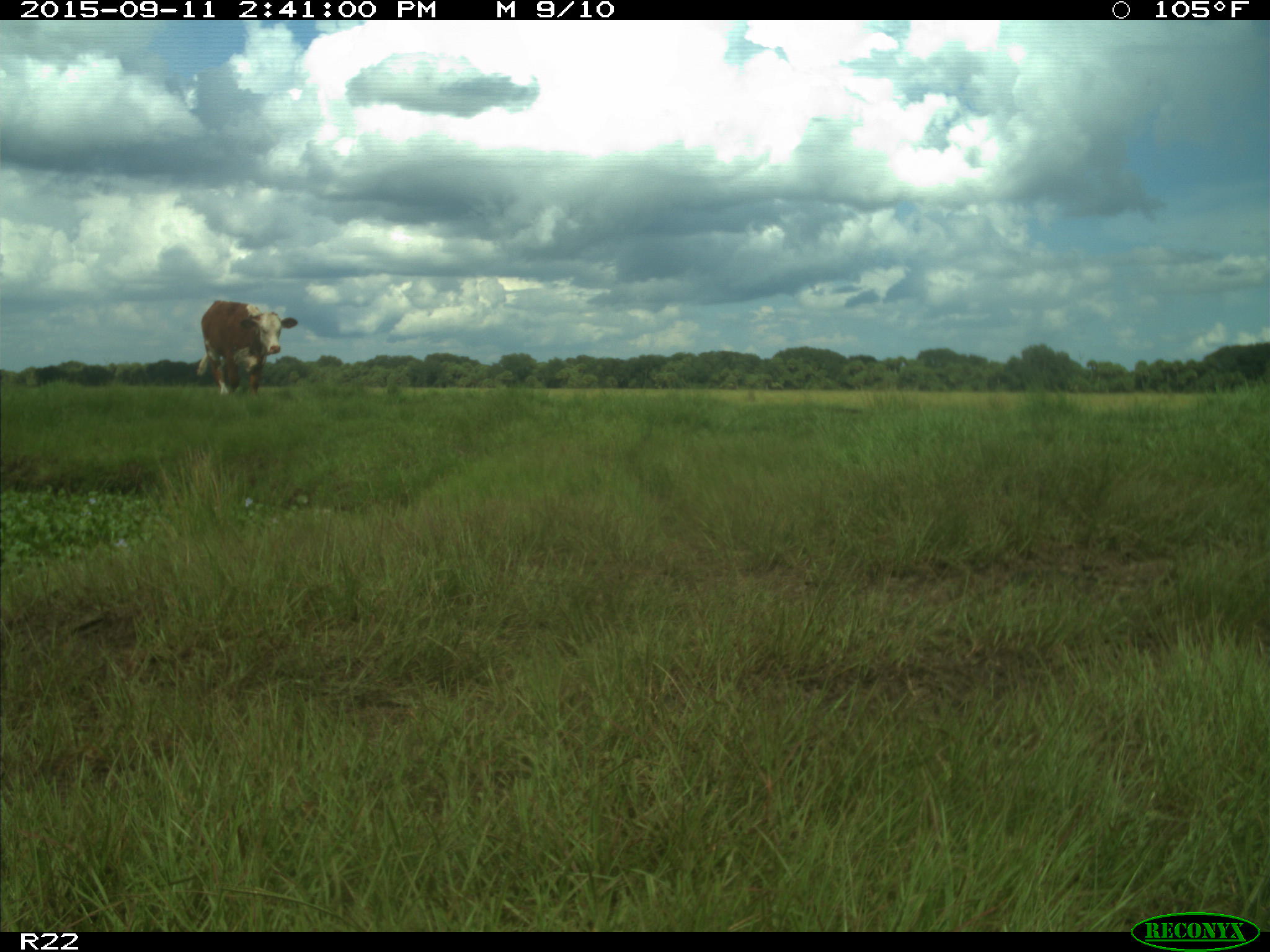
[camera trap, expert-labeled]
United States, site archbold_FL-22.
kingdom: Animalia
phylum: Chordata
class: Mammalia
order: Artiodactyla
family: Bovidae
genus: Bos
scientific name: Bos taurus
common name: domestic cow